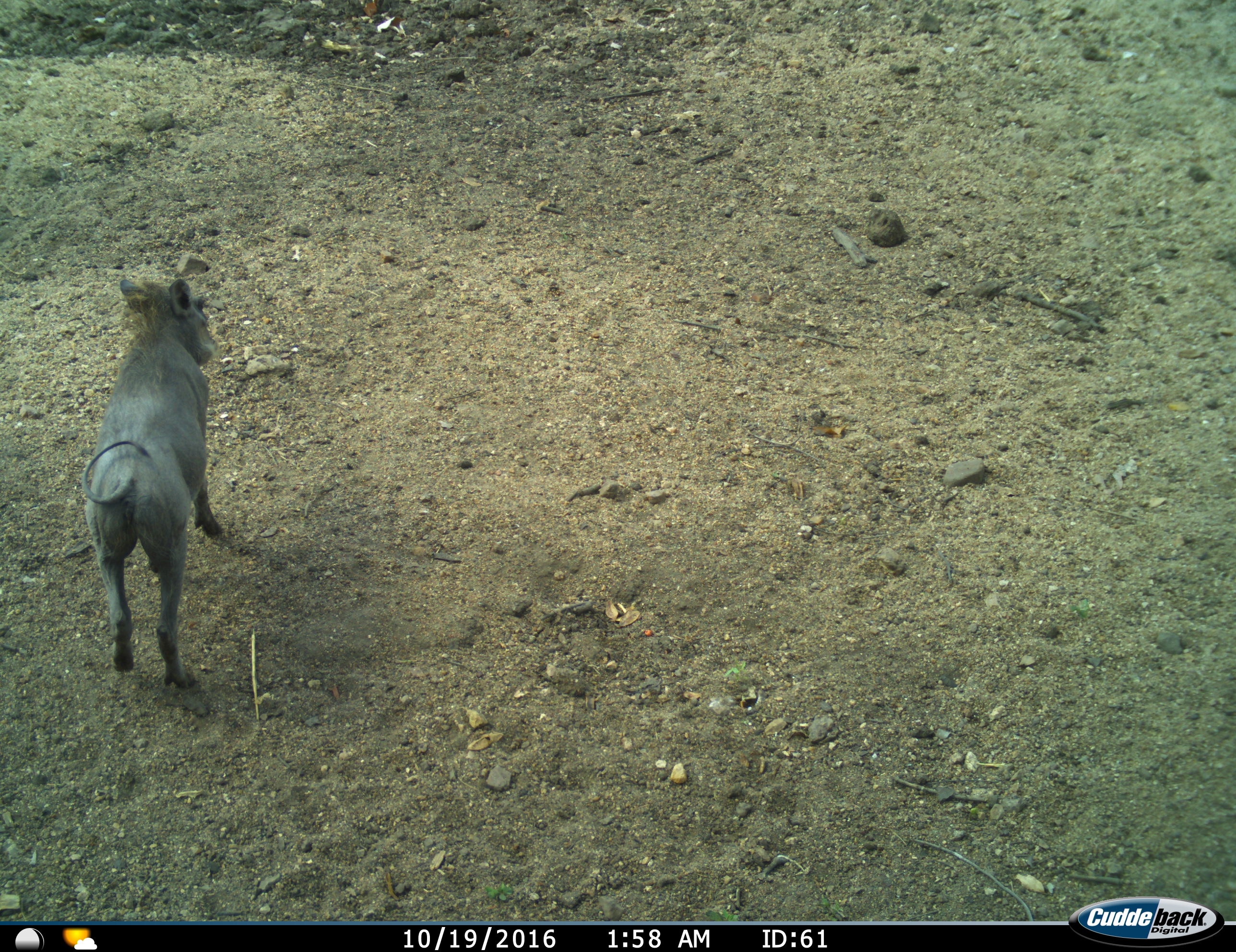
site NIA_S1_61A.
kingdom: Animalia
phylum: Chordata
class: Mammalia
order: Artiodactyla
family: Suidae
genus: Phacochoerus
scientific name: Phacochoerus africanus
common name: warthog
Warthog (Phacochoerus africanus), count 1. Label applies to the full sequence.